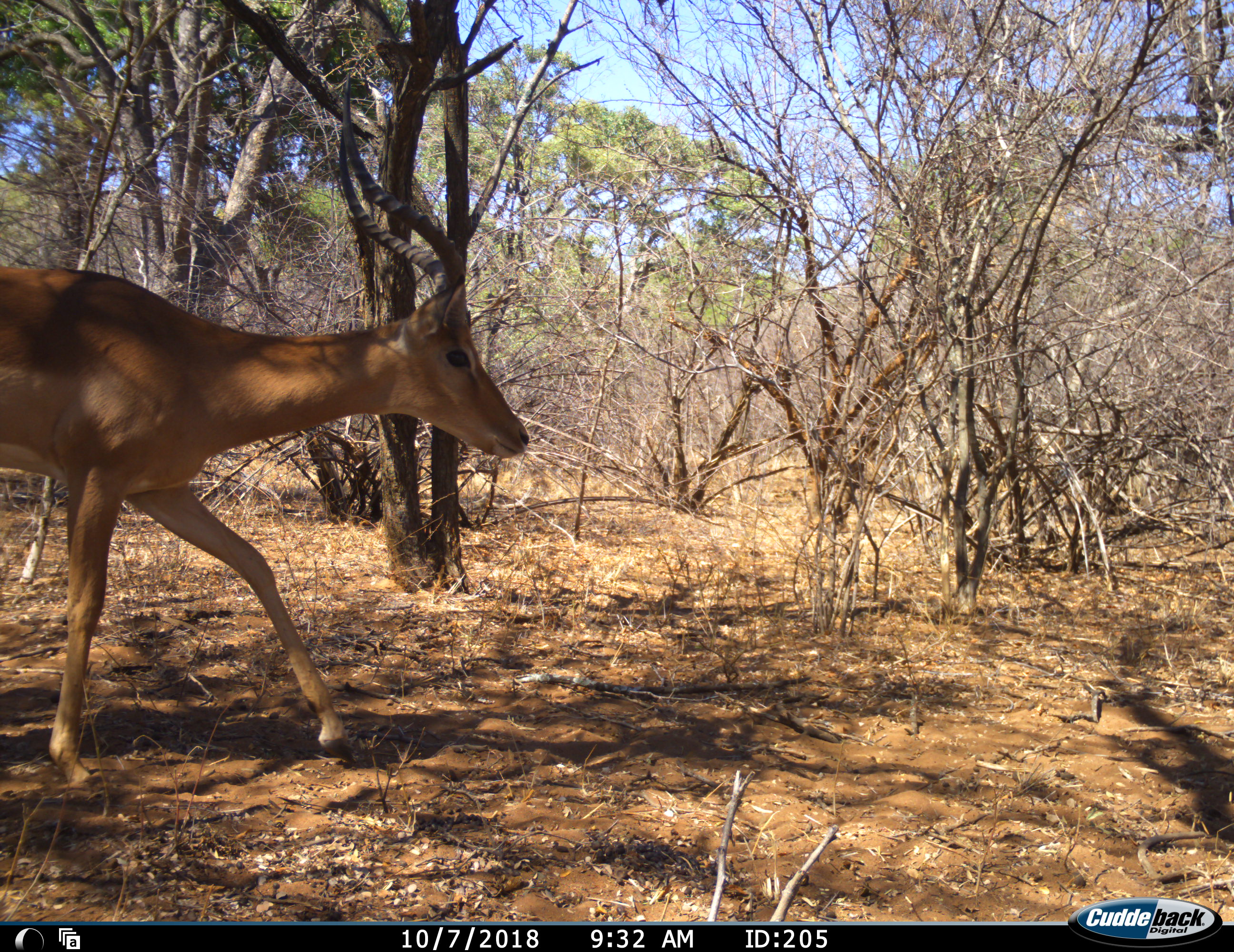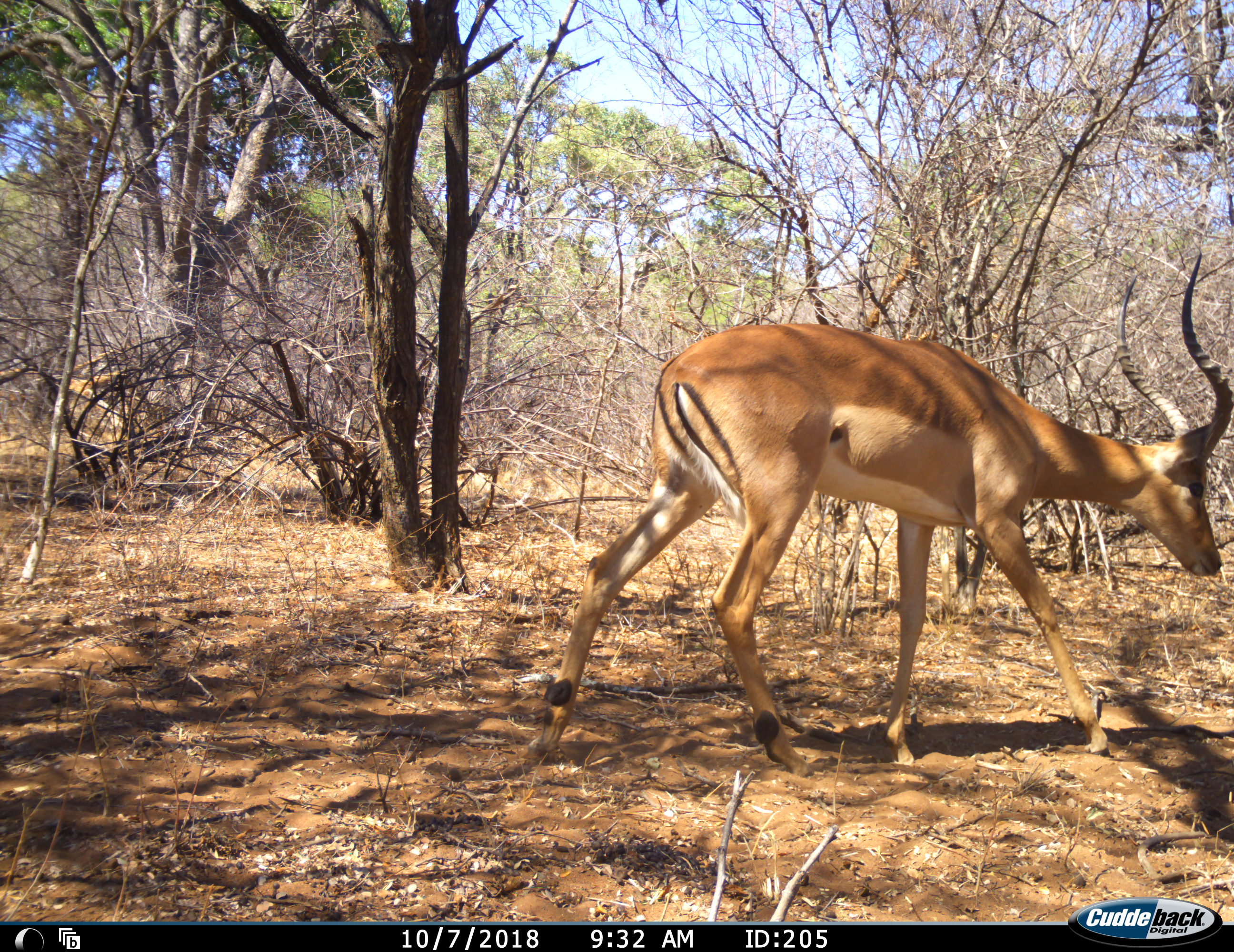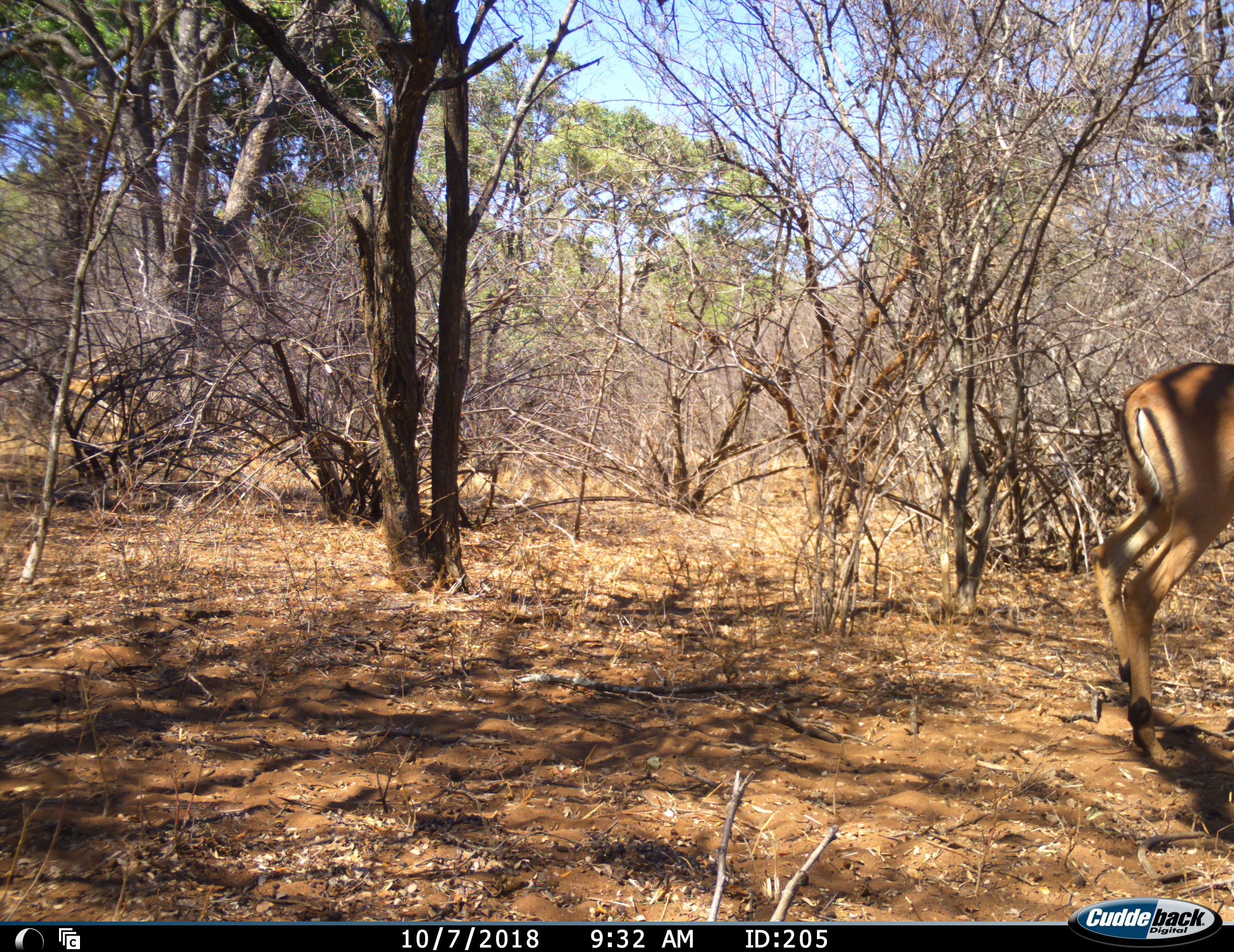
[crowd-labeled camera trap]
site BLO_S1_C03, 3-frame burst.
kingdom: Animalia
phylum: Chordata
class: Mammalia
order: Artiodactyla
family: Bovidae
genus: Aepyceros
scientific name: Aepyceros melampus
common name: impala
Impala (Aepyceros melampus), count 1. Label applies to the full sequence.